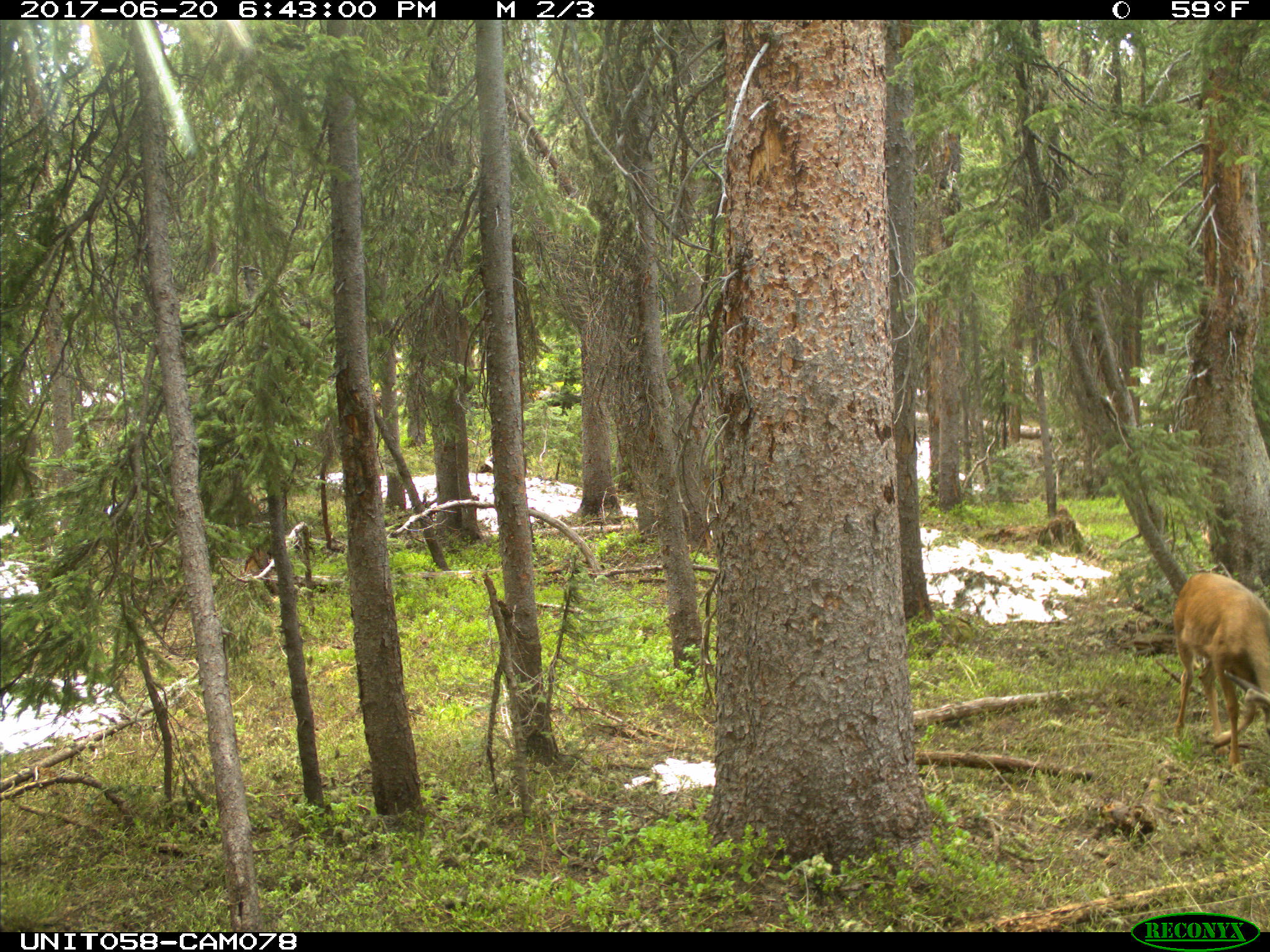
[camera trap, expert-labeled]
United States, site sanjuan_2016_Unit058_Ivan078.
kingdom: Animalia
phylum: Chordata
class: Mammalia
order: Artiodactyla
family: Cervidae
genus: Odocoileus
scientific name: Odocoileus hemionus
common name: mule deer